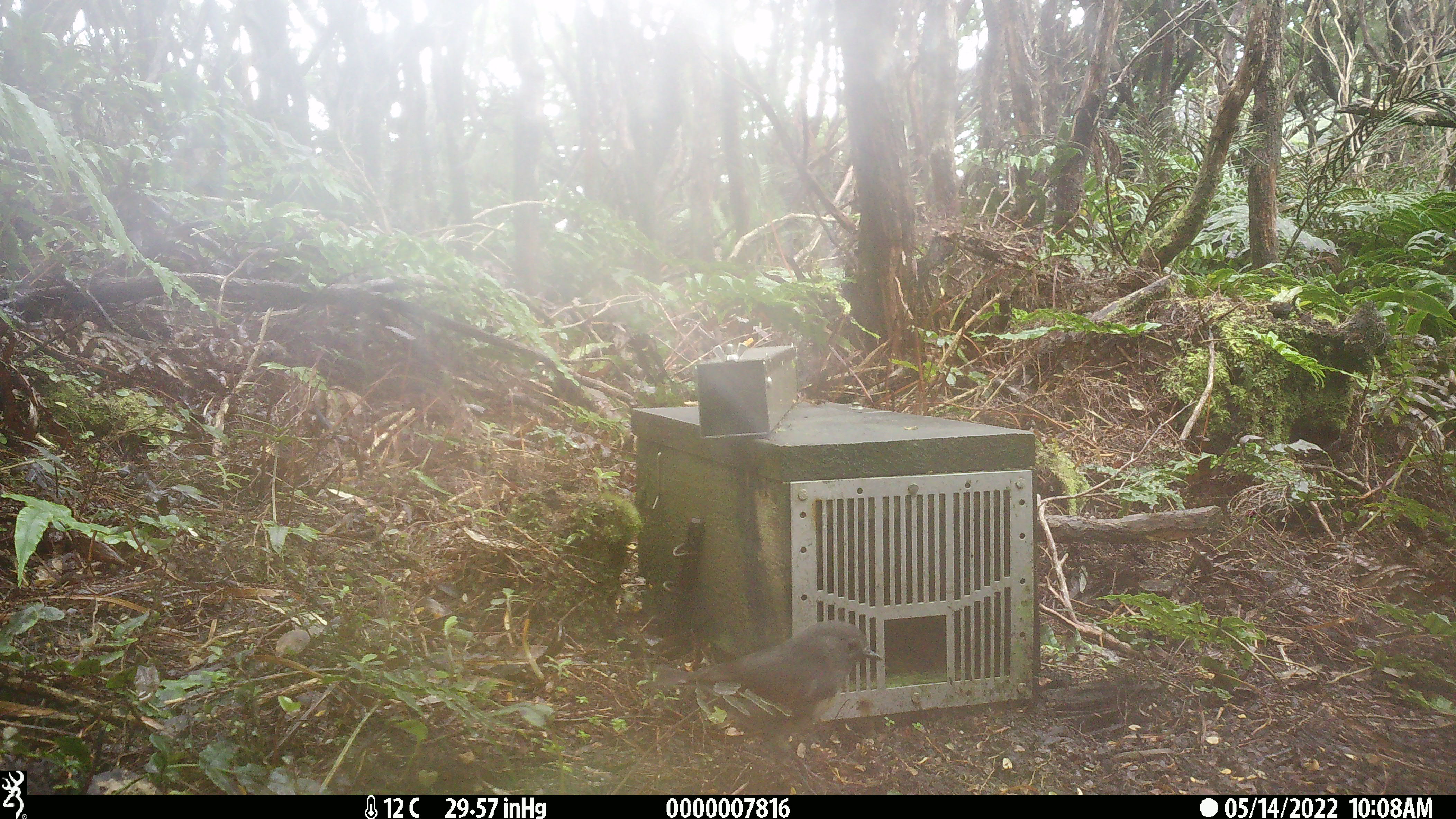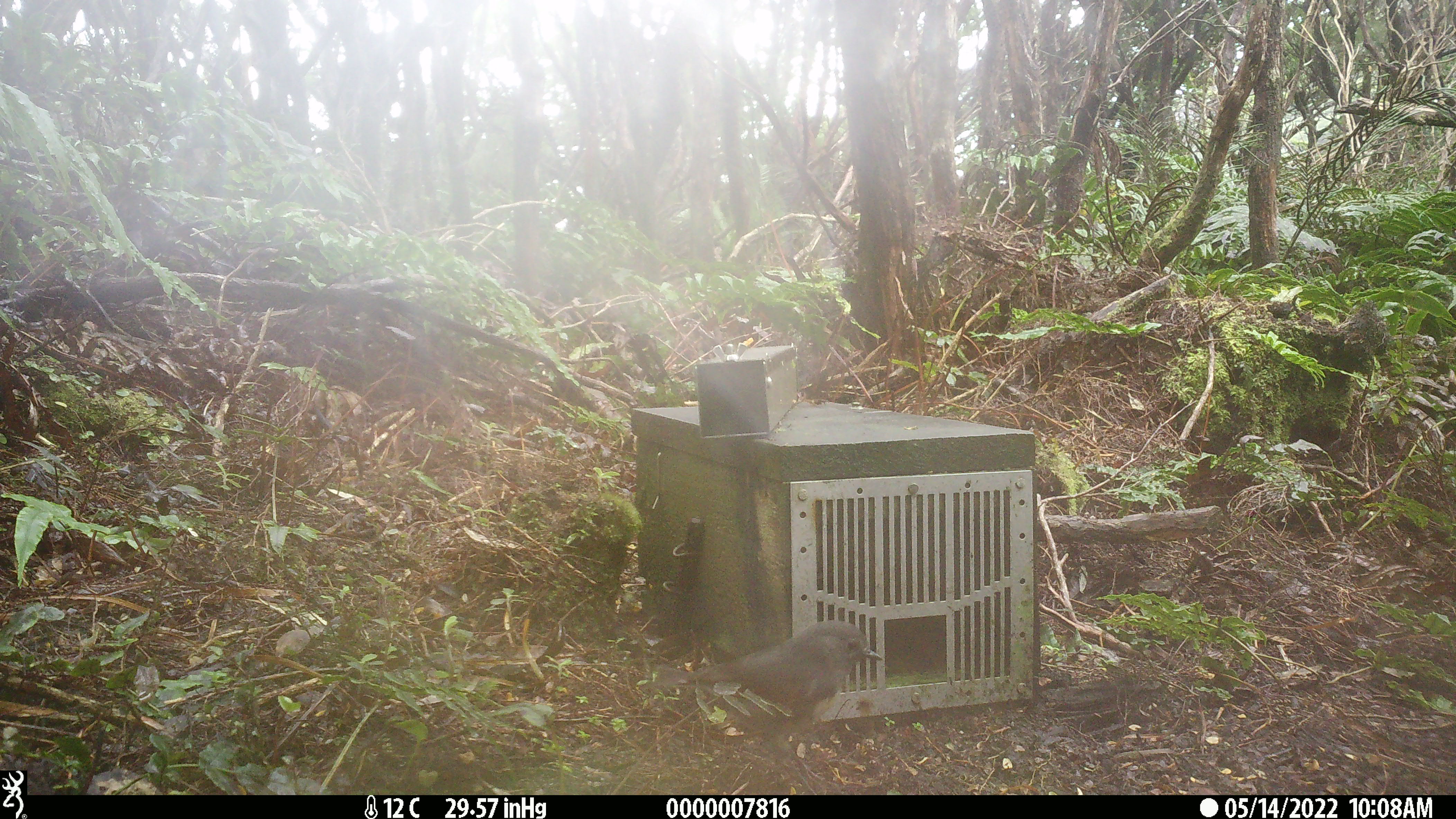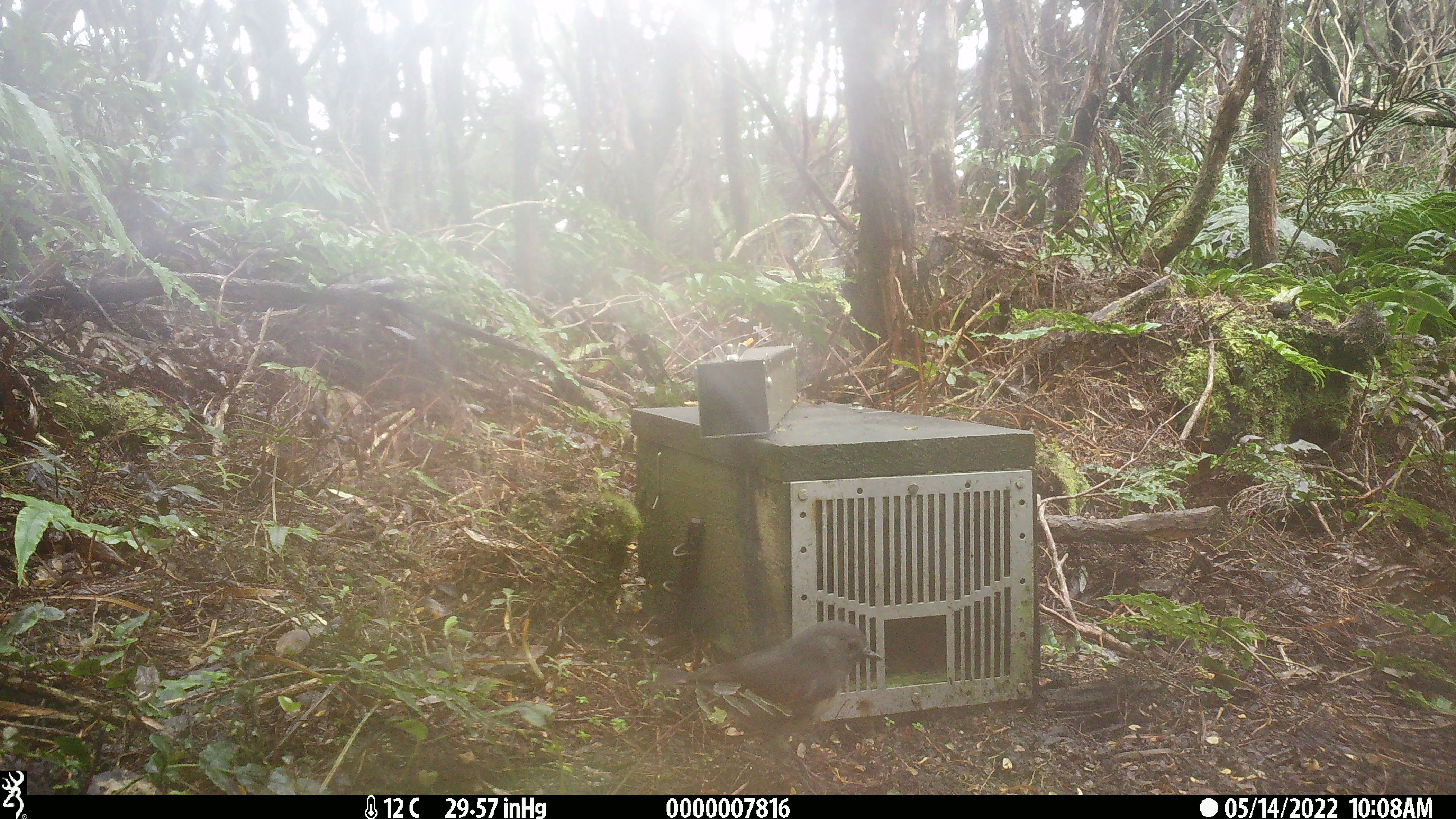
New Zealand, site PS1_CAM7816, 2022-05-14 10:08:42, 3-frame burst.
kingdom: Animalia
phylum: Chordata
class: Aves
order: Passeriformes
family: Petroicidae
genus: Petroica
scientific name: Petroica australis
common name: new zealand robin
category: robin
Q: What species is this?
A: Robin (new zealand robin) (Petroica australis).